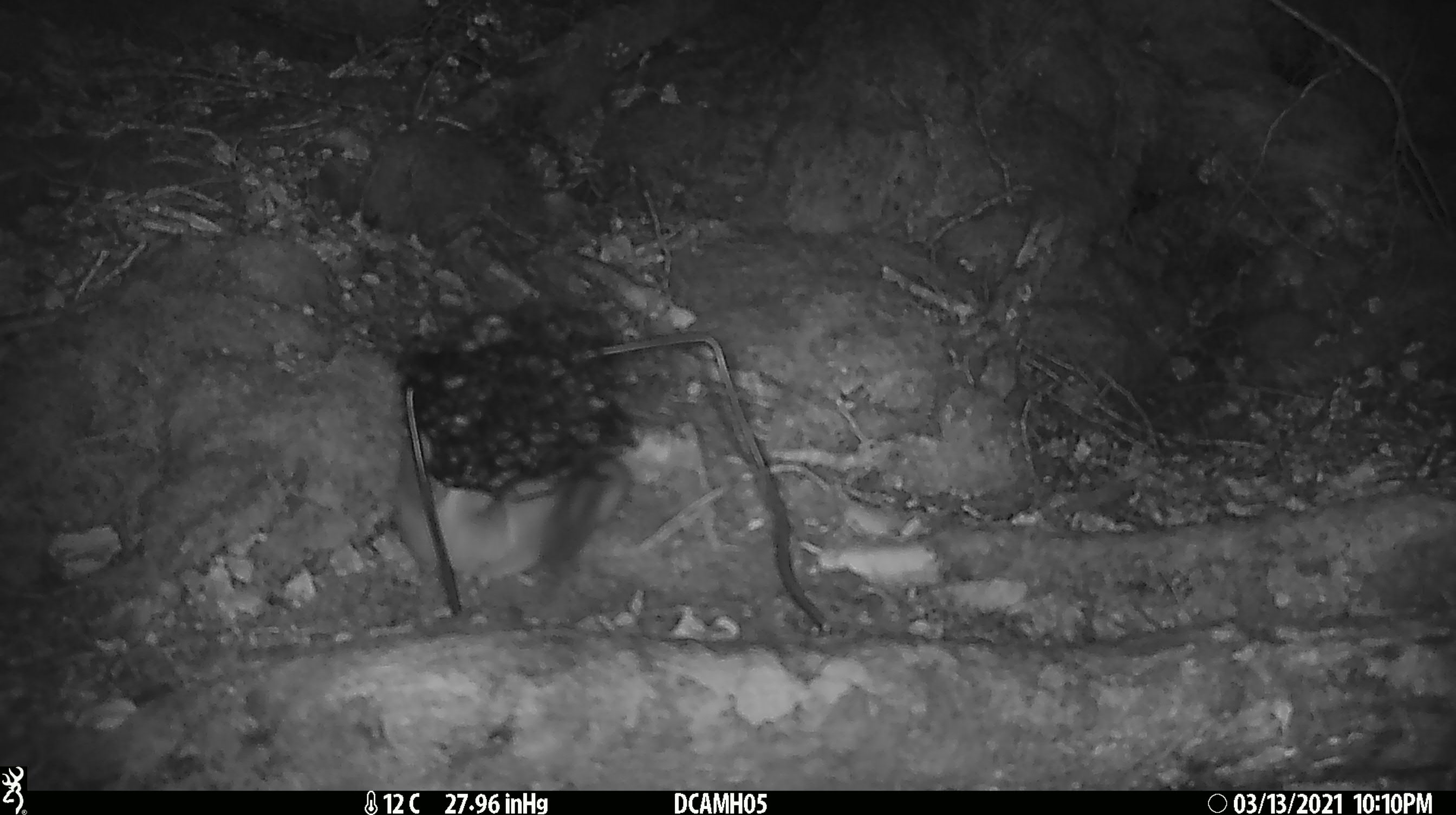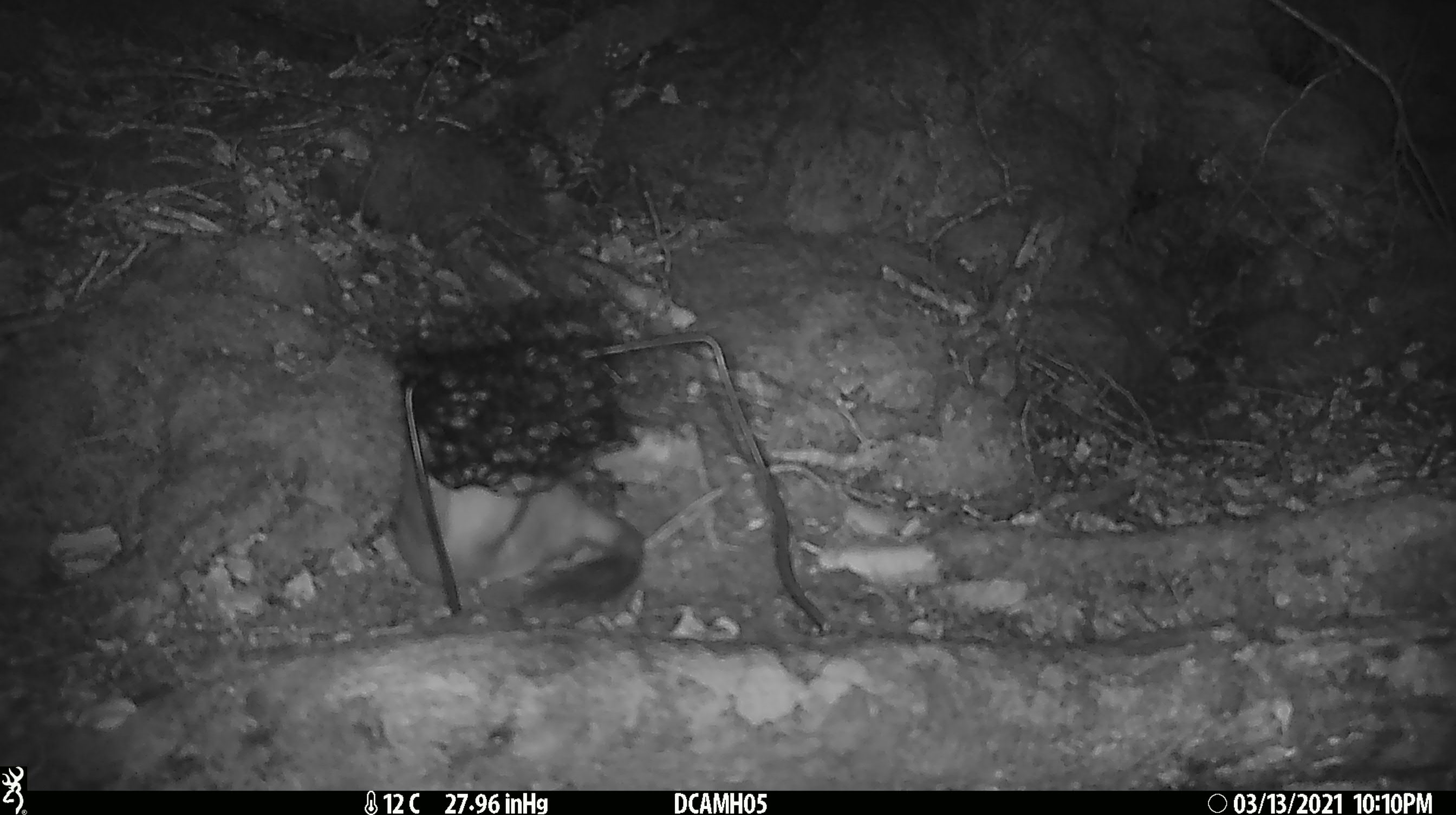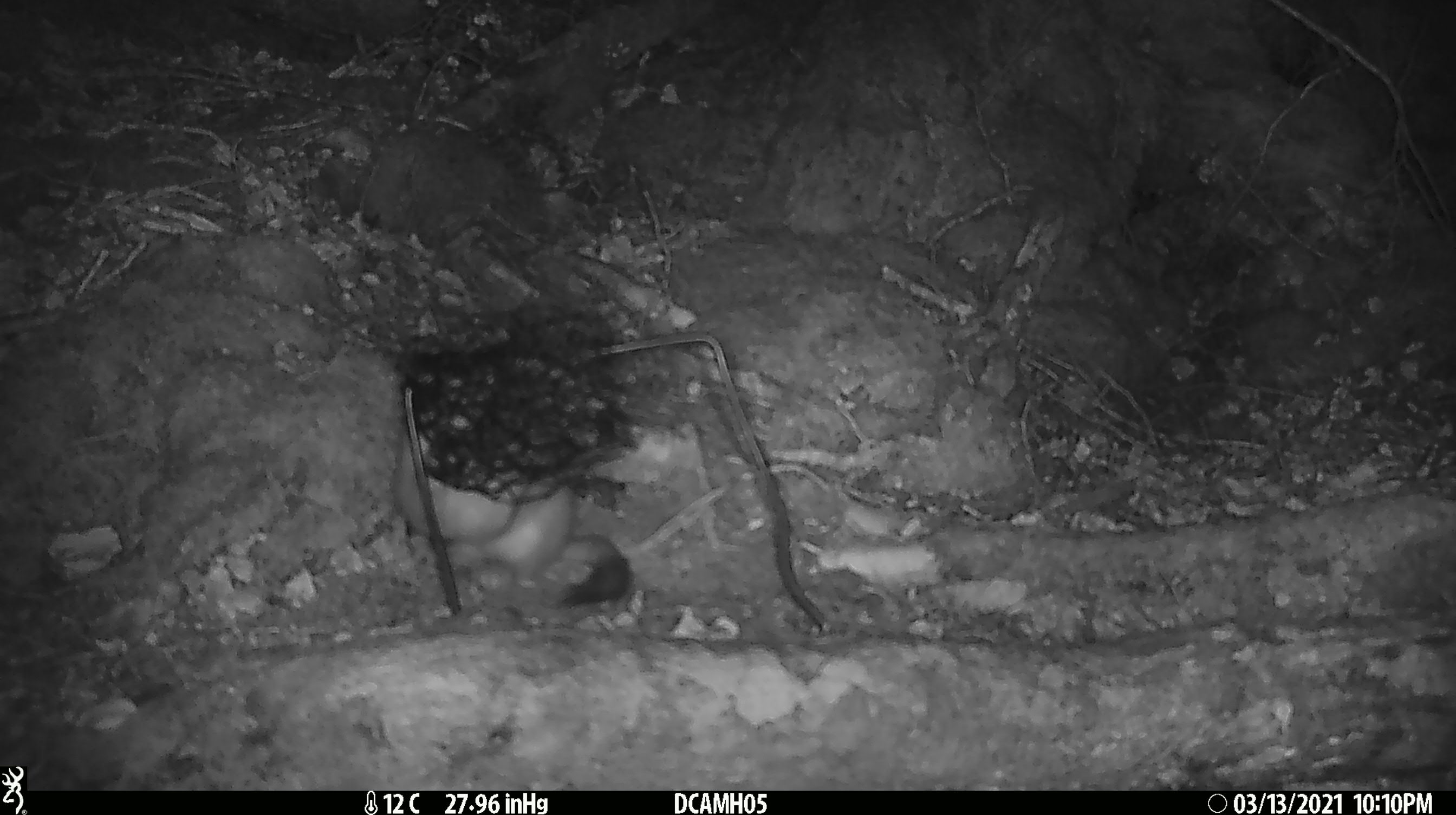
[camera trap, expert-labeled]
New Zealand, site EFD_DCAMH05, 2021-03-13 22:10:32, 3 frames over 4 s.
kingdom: Animalia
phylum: Chordata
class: Mammalia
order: Carnivora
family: Mustelidae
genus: Mustela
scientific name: Mustela erminea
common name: stoat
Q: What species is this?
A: Stoat (Mustela erminea).